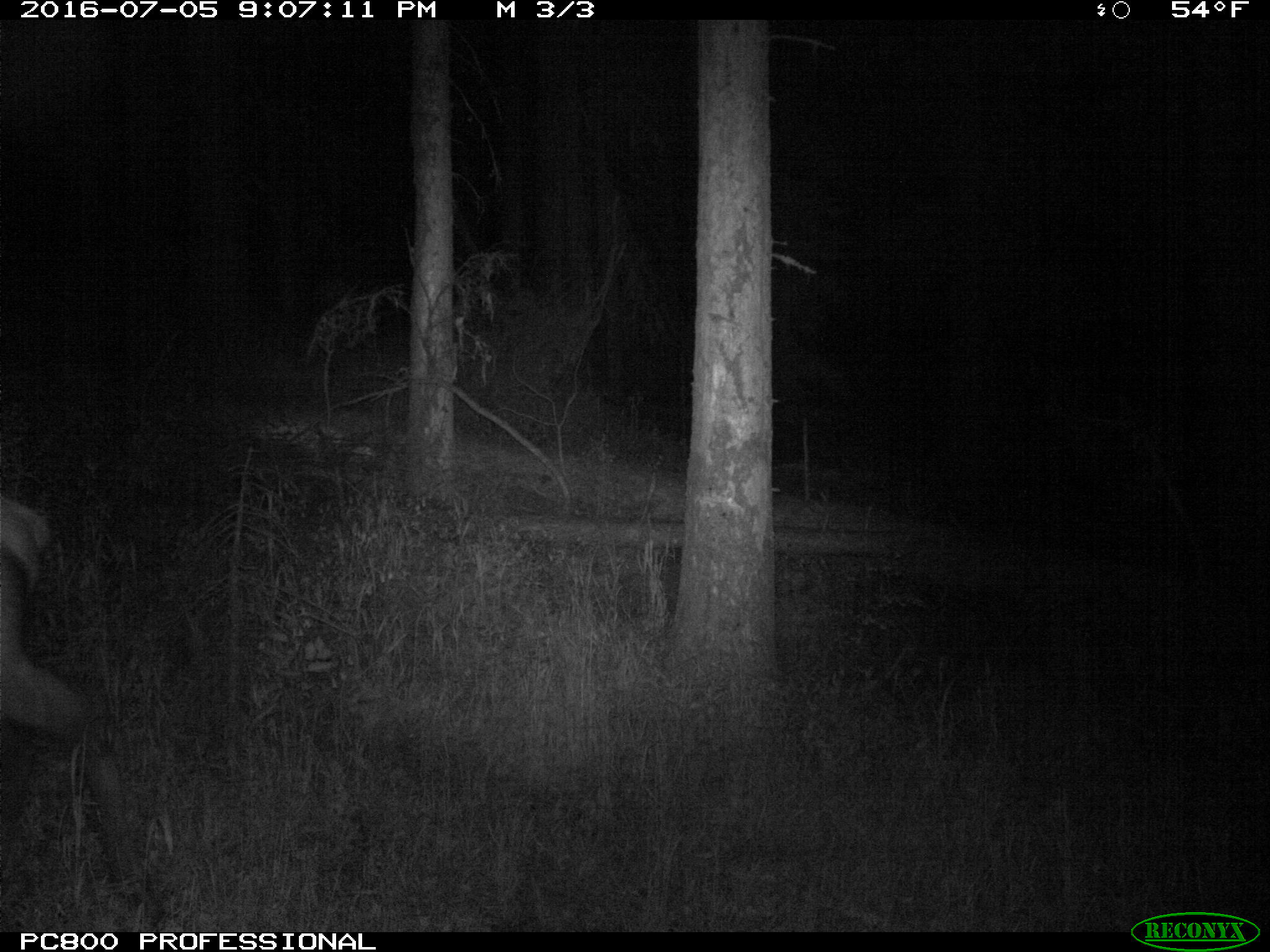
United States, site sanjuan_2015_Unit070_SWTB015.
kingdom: Animalia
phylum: Chordata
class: Mammalia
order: Artiodactyla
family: Cervidae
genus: Cervus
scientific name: Cervus elaphus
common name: red deer